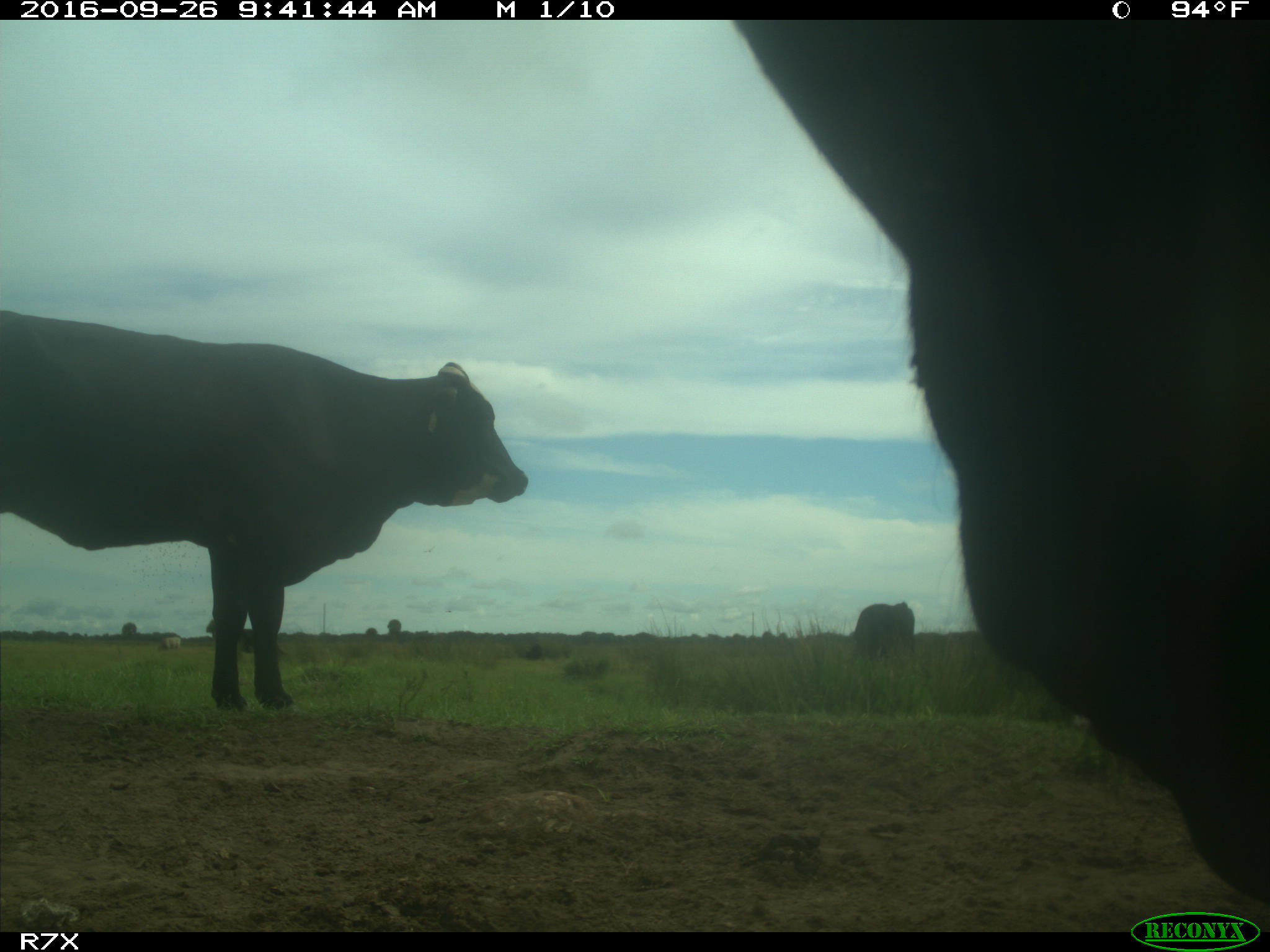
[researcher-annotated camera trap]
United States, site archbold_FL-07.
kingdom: Animalia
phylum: Chordata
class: Mammalia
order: Artiodactyla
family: Bovidae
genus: Bos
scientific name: Bos taurus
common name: domestic cow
Bos taurus (domestic cow).